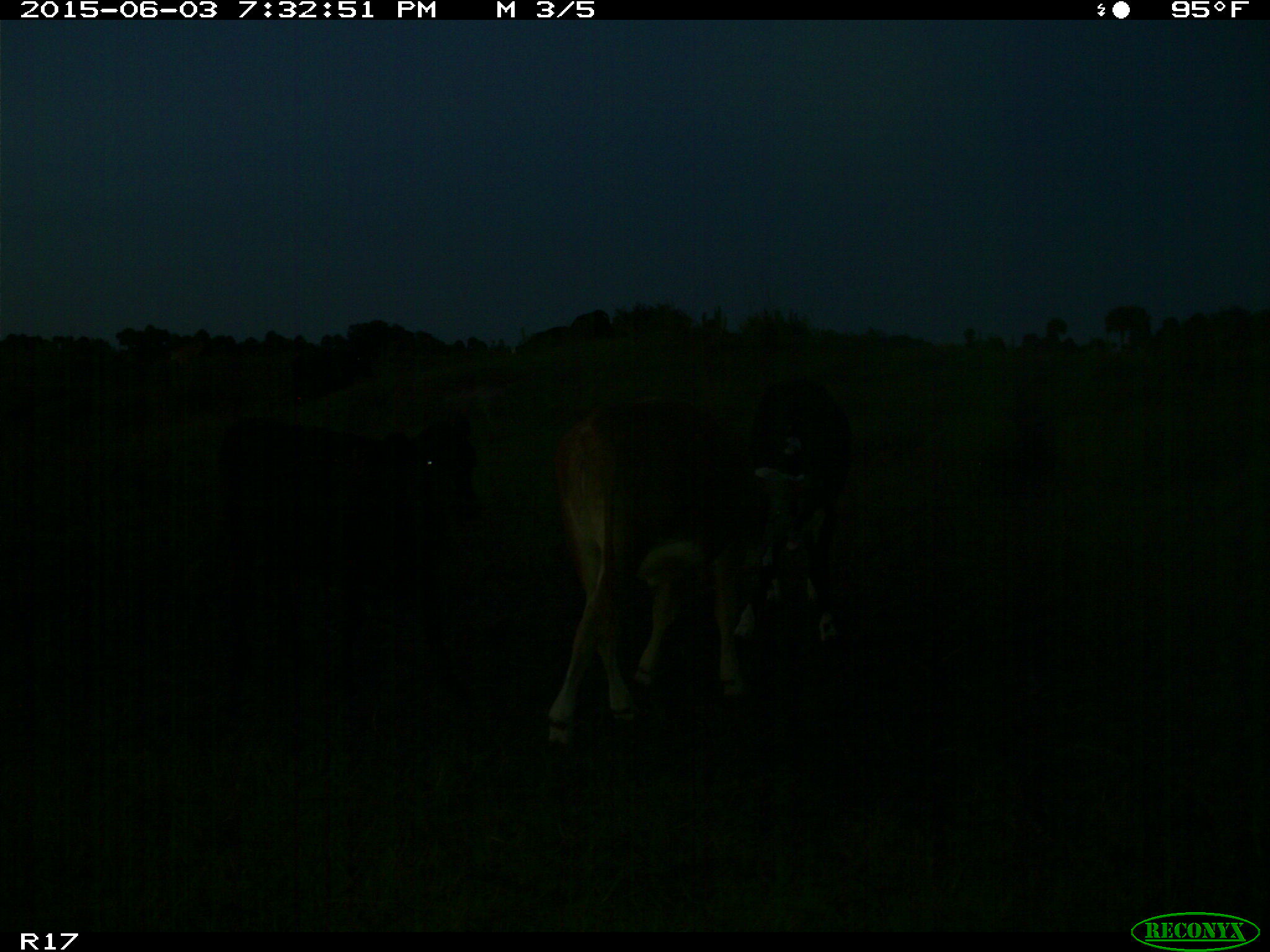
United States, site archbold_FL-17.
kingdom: Animalia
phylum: Chordata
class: Mammalia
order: Artiodactyla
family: Bovidae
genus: Bos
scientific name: Bos taurus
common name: domestic cow